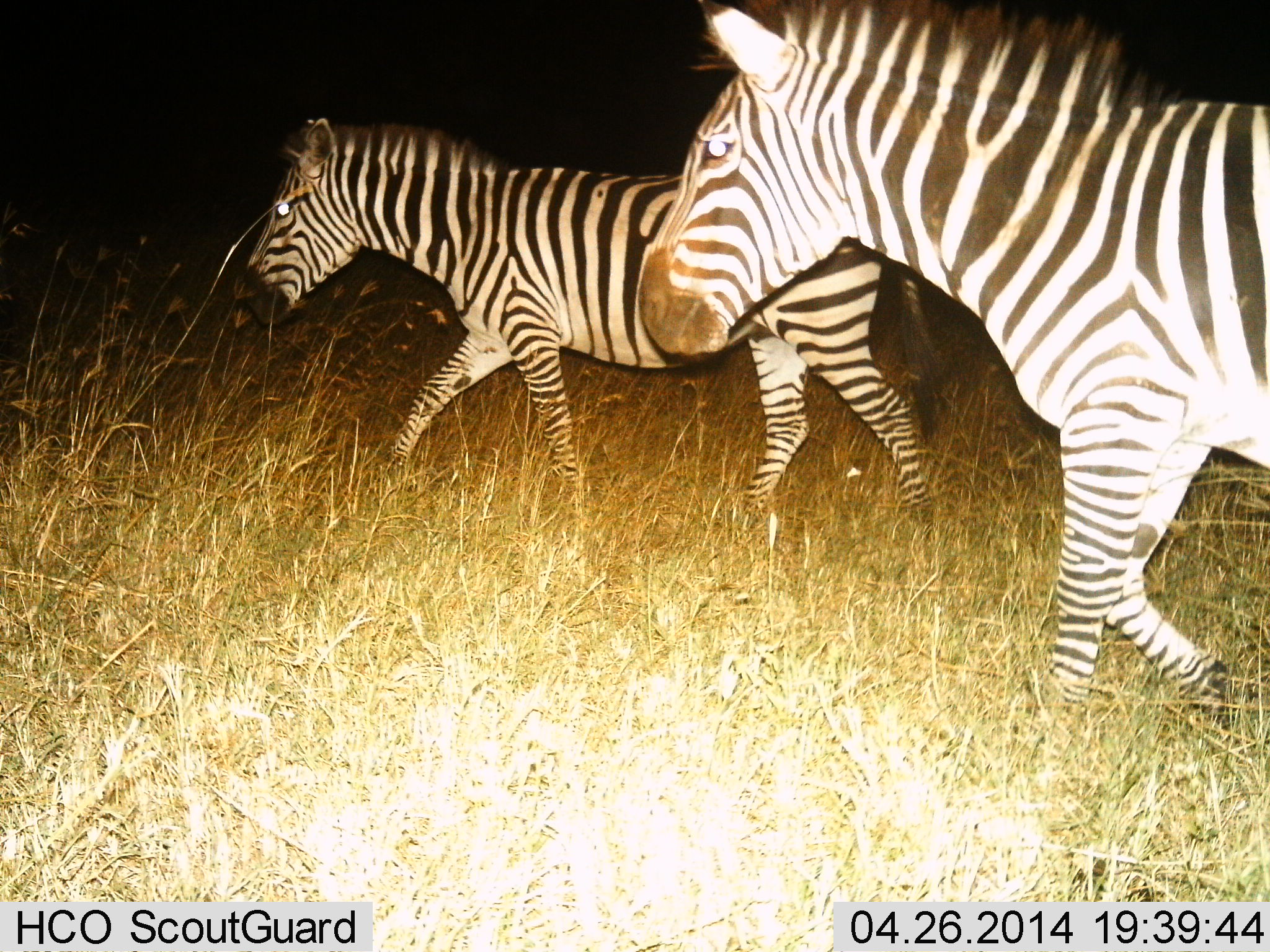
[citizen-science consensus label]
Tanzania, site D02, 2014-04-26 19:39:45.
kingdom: Animalia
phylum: Chordata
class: Mammalia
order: Perissodactyla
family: Equidae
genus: Equus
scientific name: Equus quagga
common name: plains zebra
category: zebra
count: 2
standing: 0%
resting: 0%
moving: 100%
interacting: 0%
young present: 0%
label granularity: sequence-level